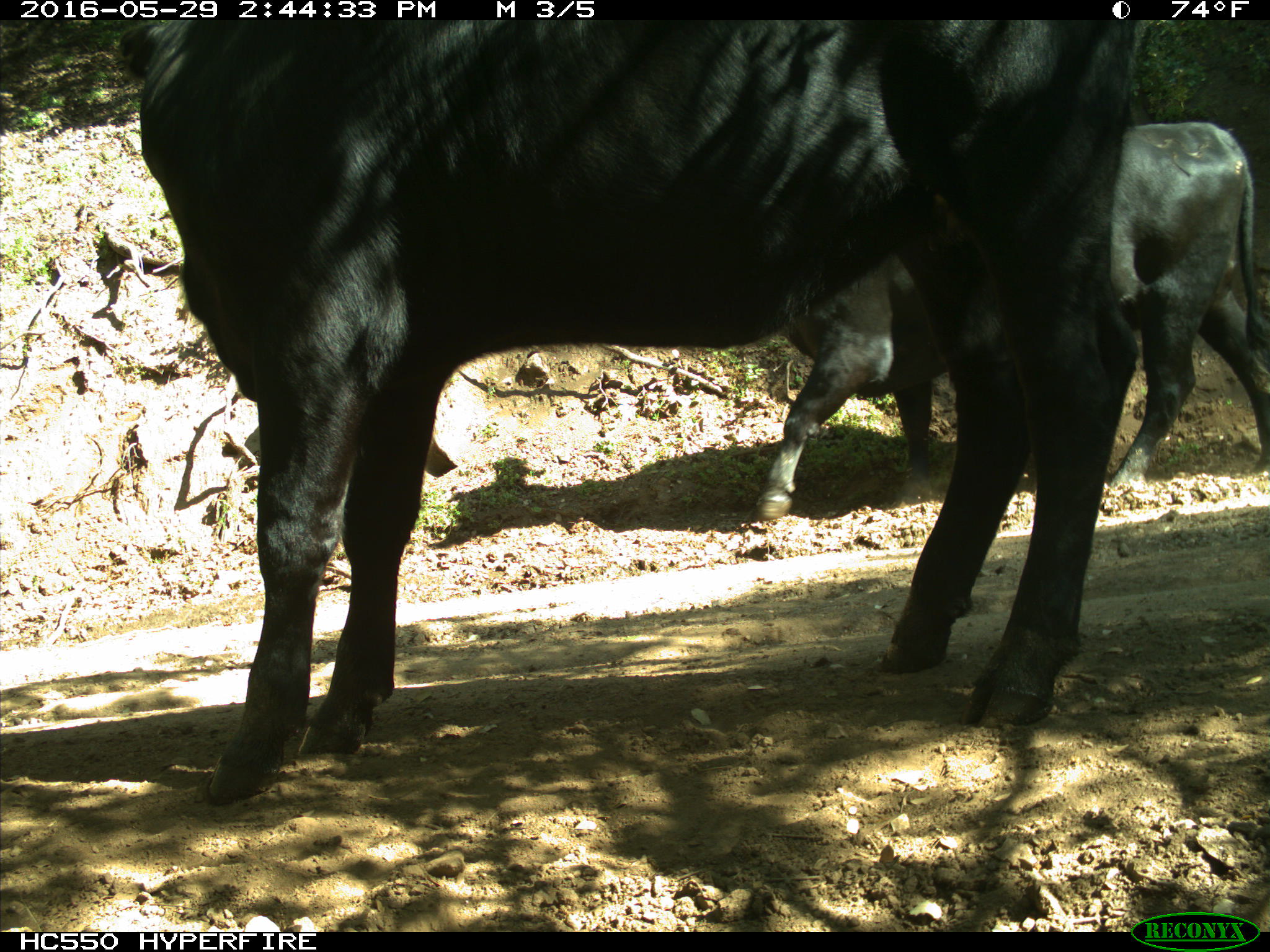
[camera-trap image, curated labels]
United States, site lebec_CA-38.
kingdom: Animalia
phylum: Chordata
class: Mammalia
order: Artiodactyla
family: Bovidae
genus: Bos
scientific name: Bos taurus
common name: domestic cow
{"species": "Bos taurus (domestic cow)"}